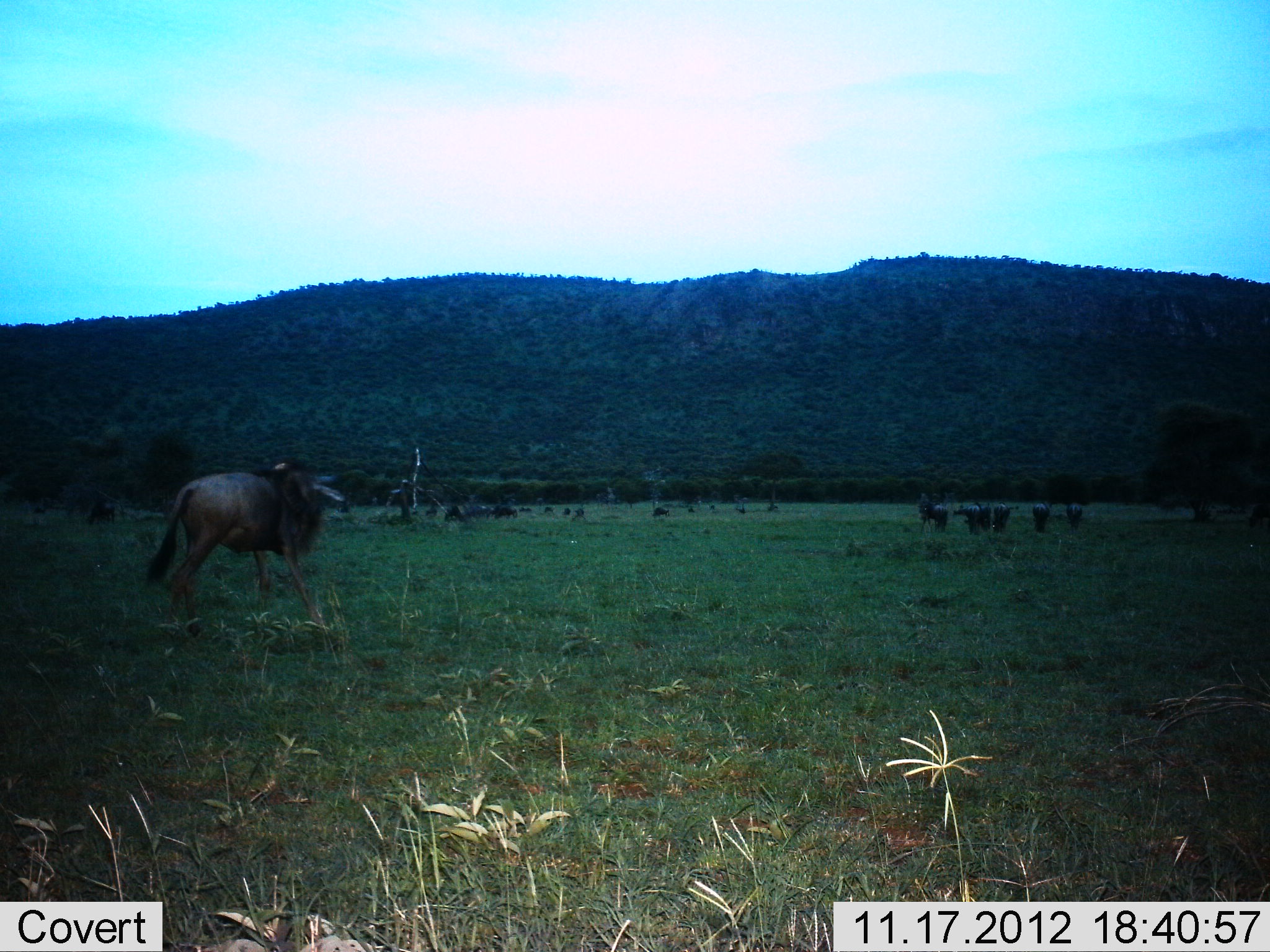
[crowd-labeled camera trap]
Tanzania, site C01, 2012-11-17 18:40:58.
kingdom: Animalia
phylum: Chordata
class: Mammalia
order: Artiodactyla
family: Bovidae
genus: Connochaetes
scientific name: Connochaetes taurinus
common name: blue wildebeest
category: wildebeest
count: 11-50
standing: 70%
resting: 0%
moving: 50%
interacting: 0%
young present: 0%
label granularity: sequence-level